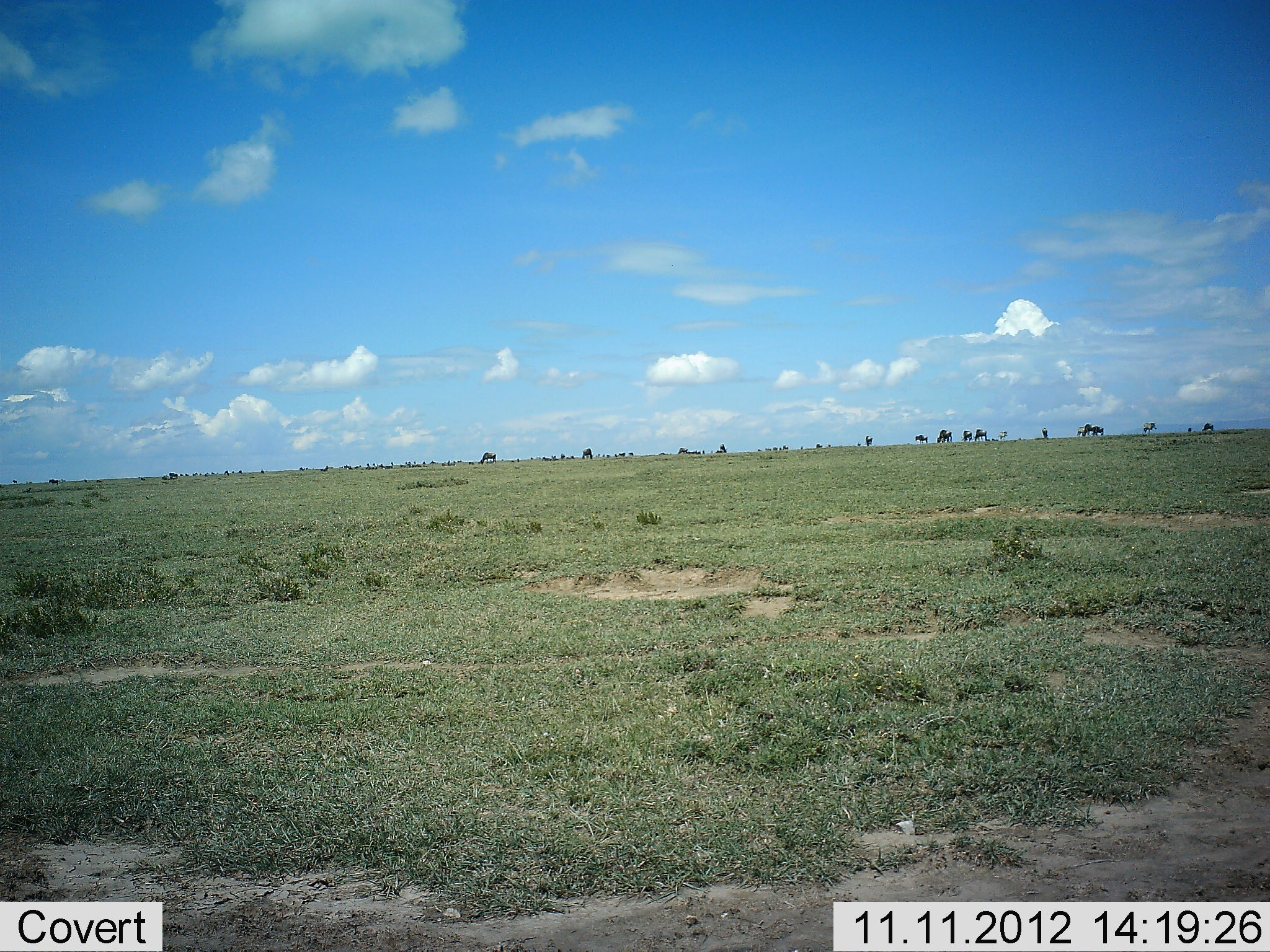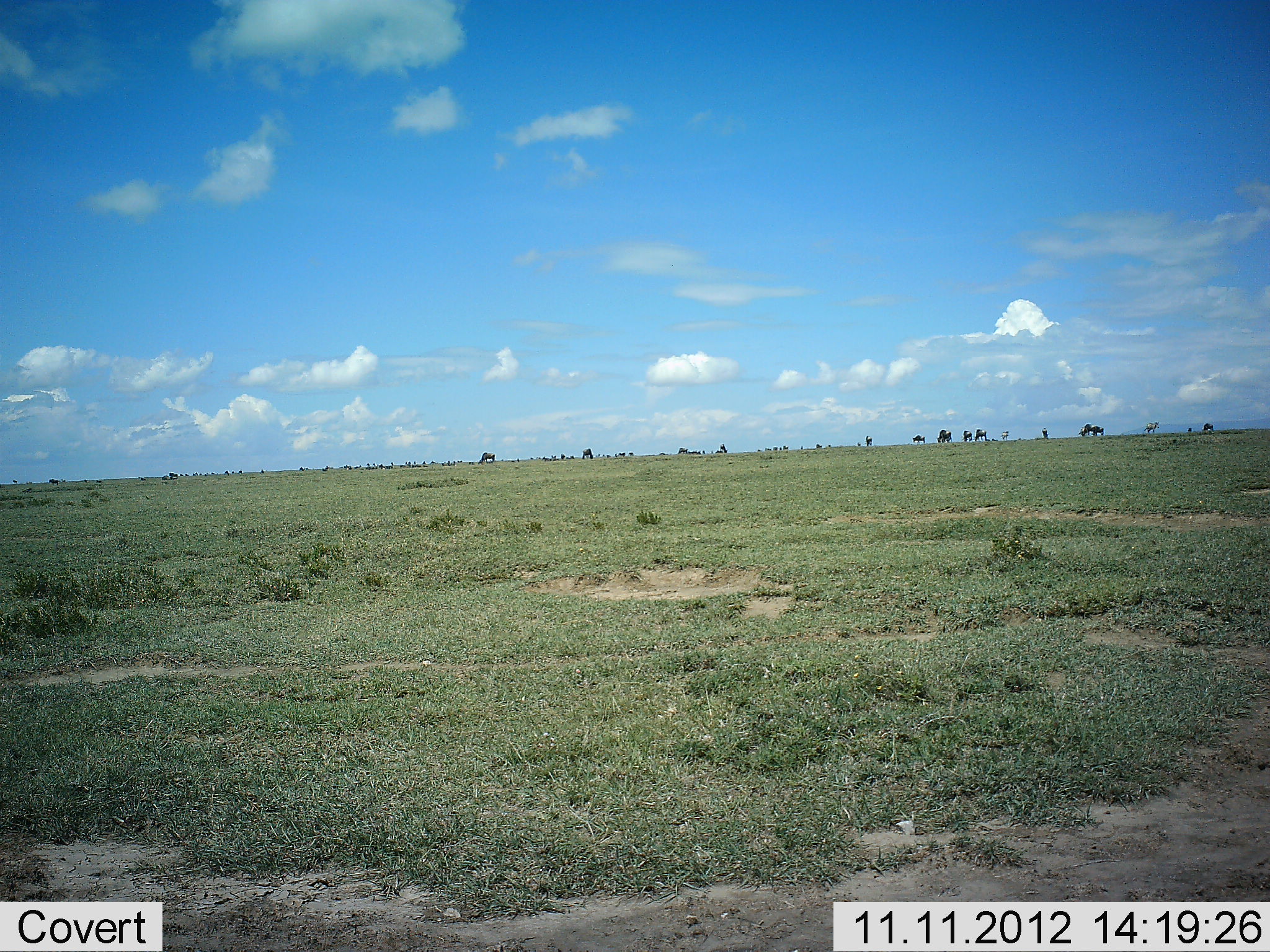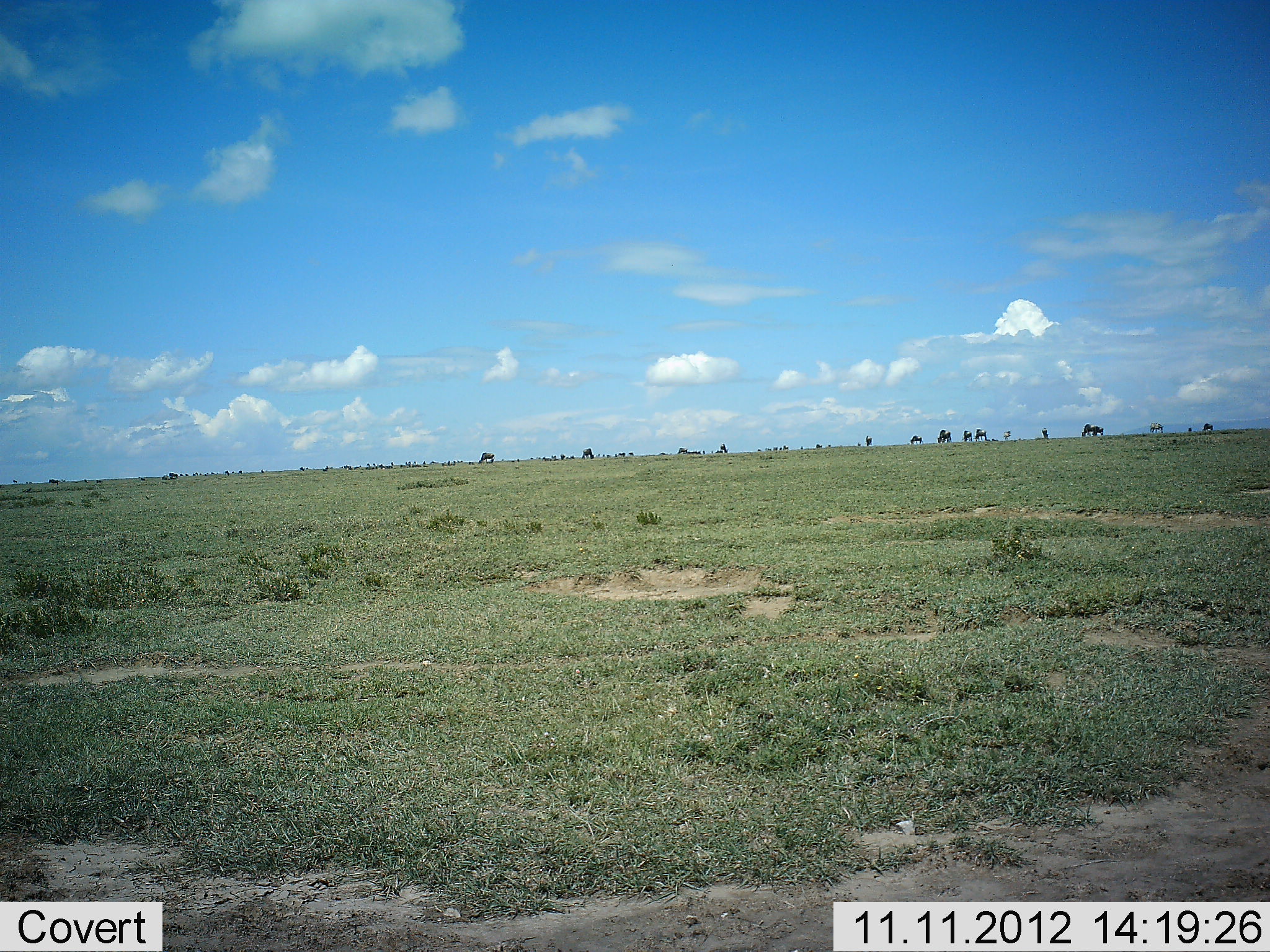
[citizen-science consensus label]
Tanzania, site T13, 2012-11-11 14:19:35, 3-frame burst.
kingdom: Animalia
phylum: Chordata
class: Mammalia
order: Artiodactyla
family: Bovidae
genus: Connochaetes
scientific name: Connochaetes taurinus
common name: blue wildebeest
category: wildebeest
Wildebeest (blue wildebeest) (Connochaetes taurinus), count 11-50. Behavior (volunteer vote fractions): standing 30%, resting 0%, moving 30%, interacting 0%. Young present (vote fraction): 0%. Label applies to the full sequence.